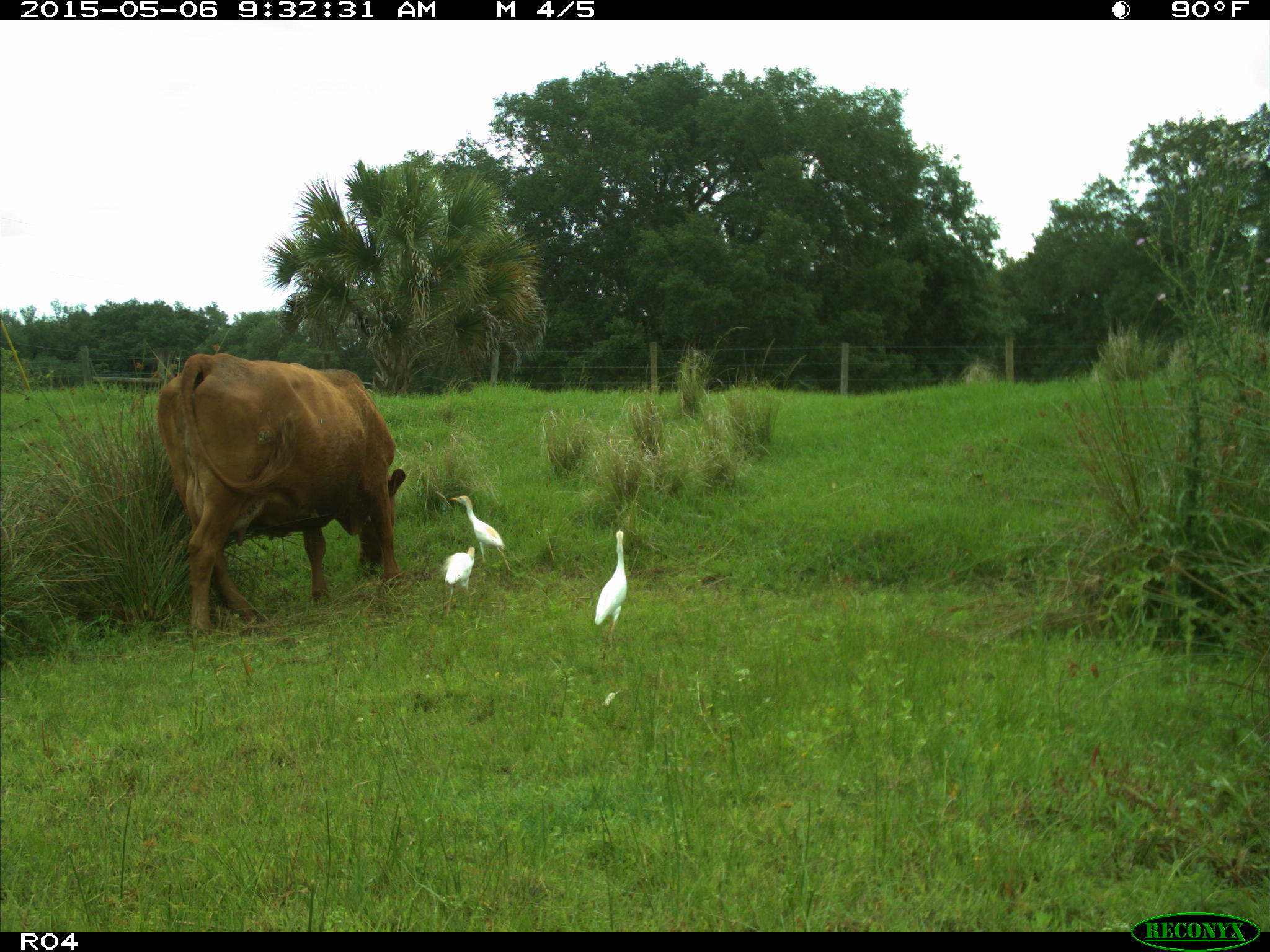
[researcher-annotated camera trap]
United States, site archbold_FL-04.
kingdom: Animalia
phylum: Chordata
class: Mammalia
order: Artiodactyla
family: Bovidae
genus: Bos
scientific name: Bos taurus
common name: domestic cow